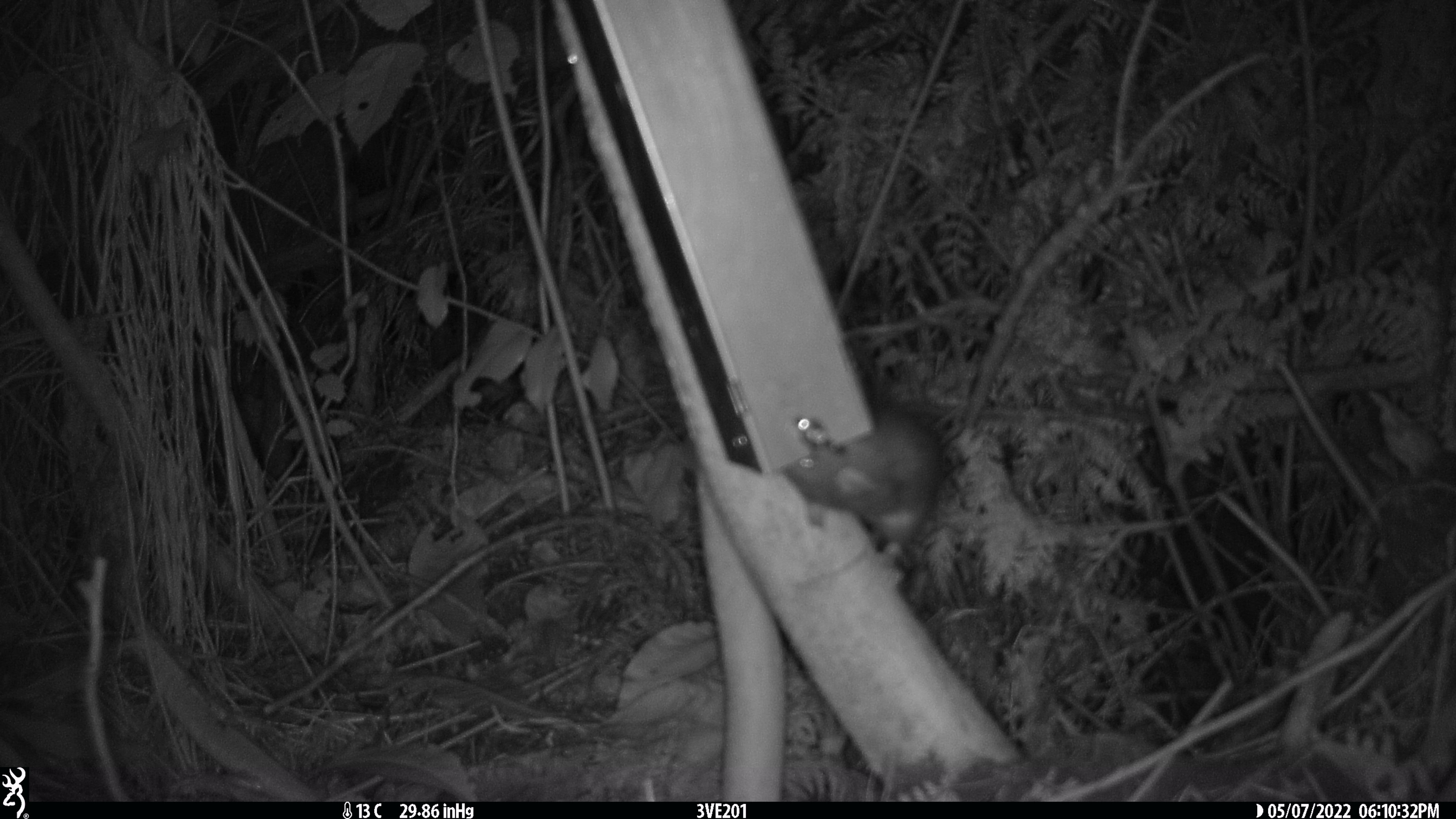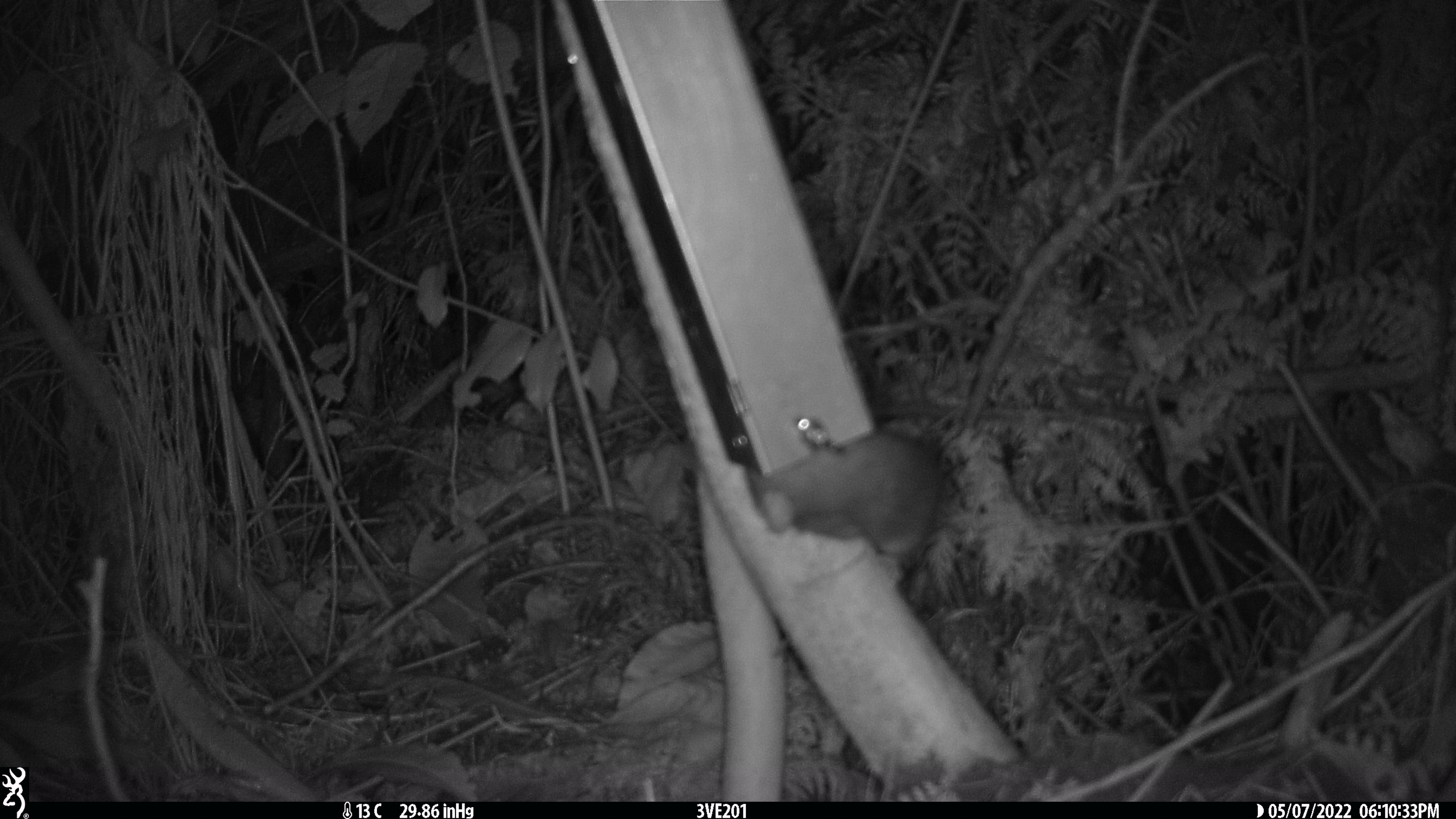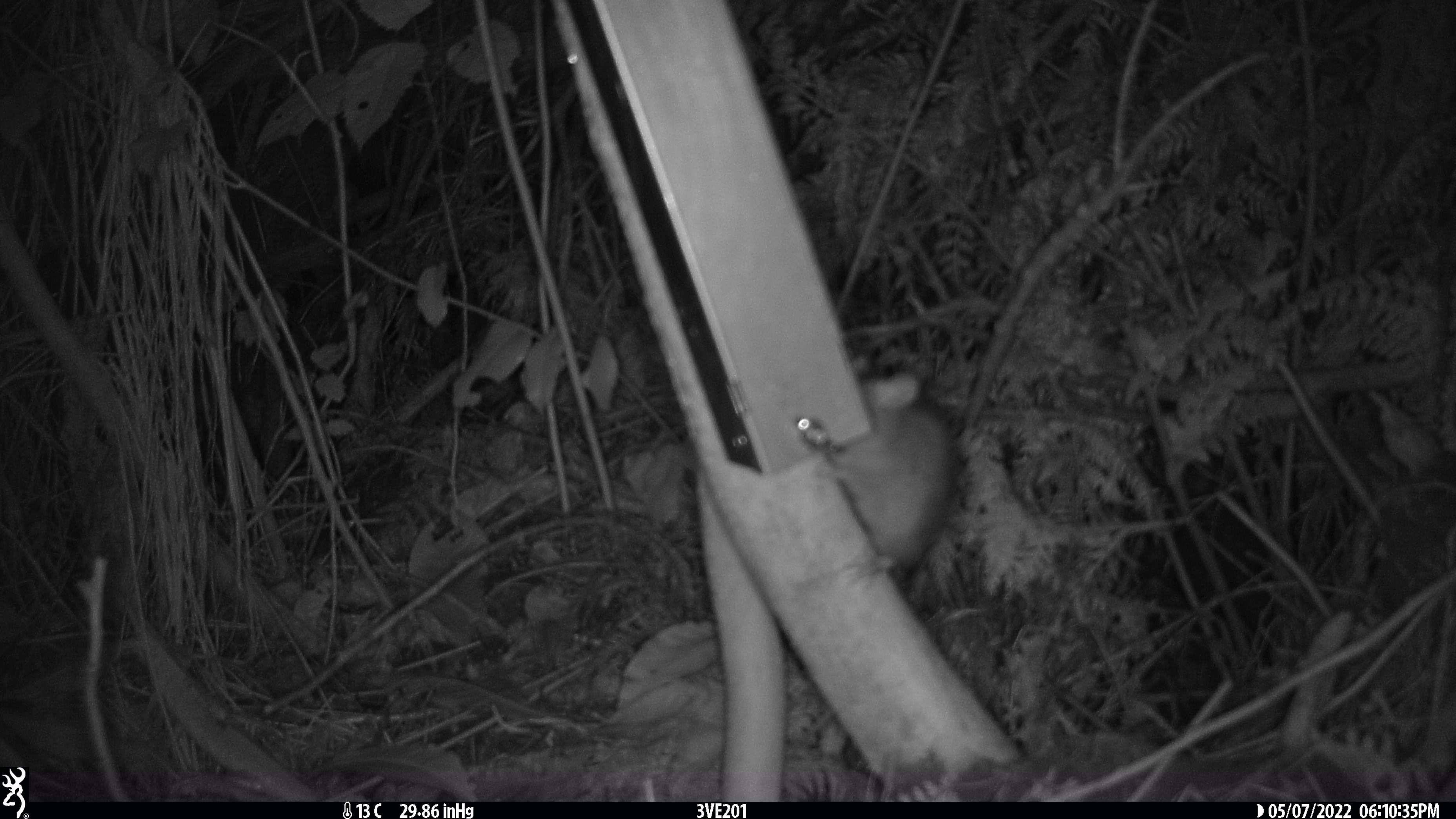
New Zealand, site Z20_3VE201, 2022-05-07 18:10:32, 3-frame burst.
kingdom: Animalia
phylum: Chordata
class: Mammalia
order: Rodentia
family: Muridae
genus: Rattus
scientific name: Rattus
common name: rat